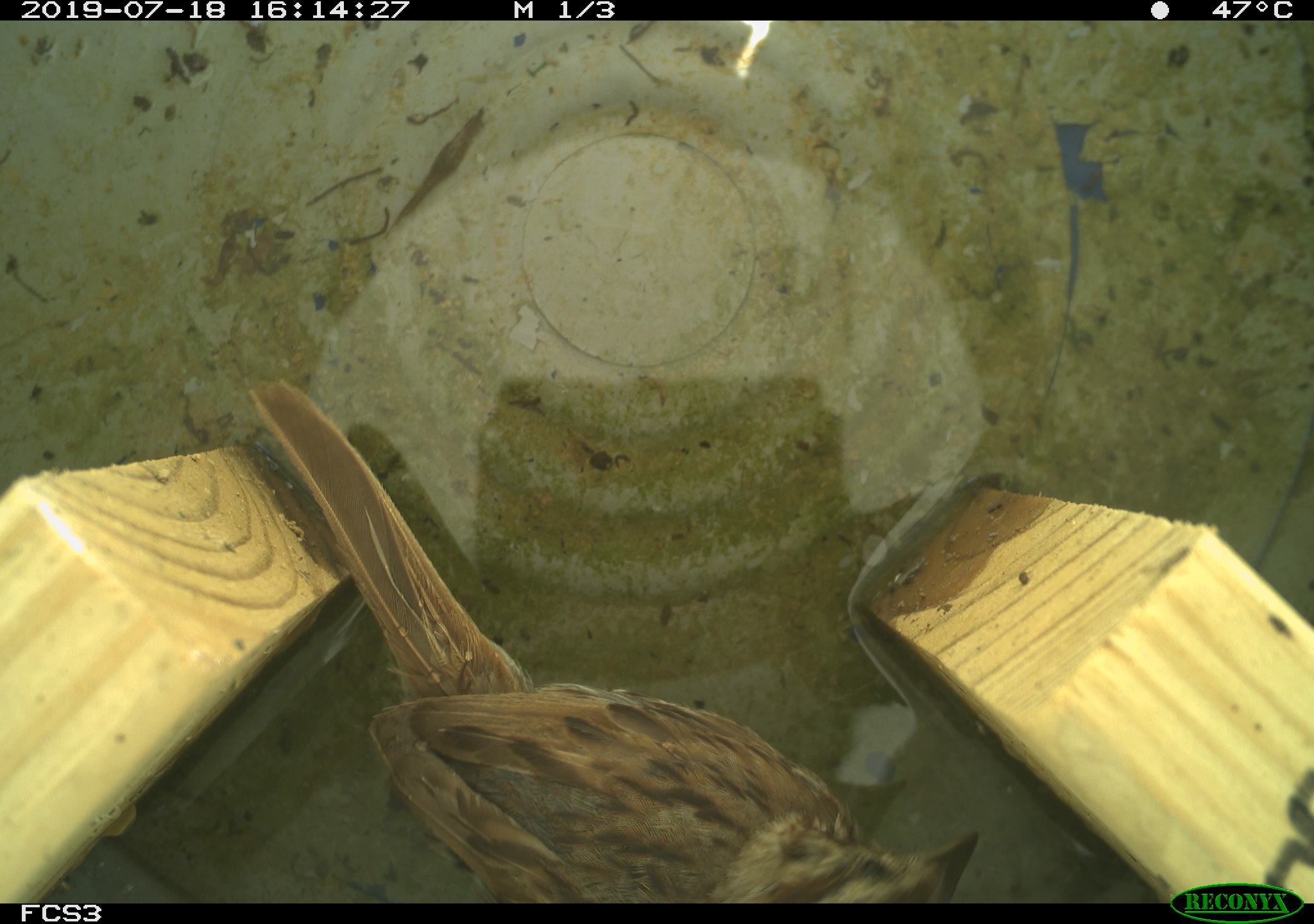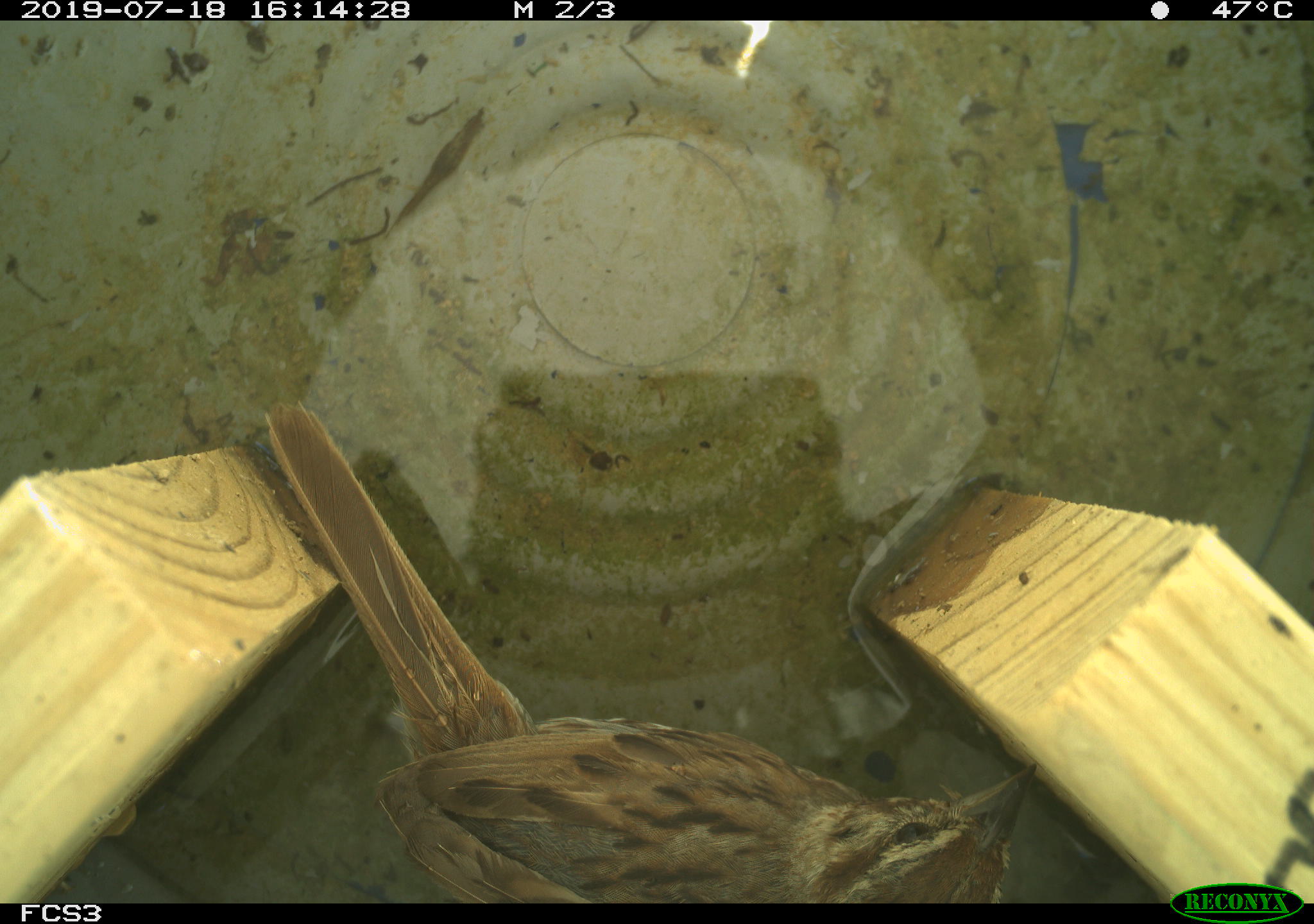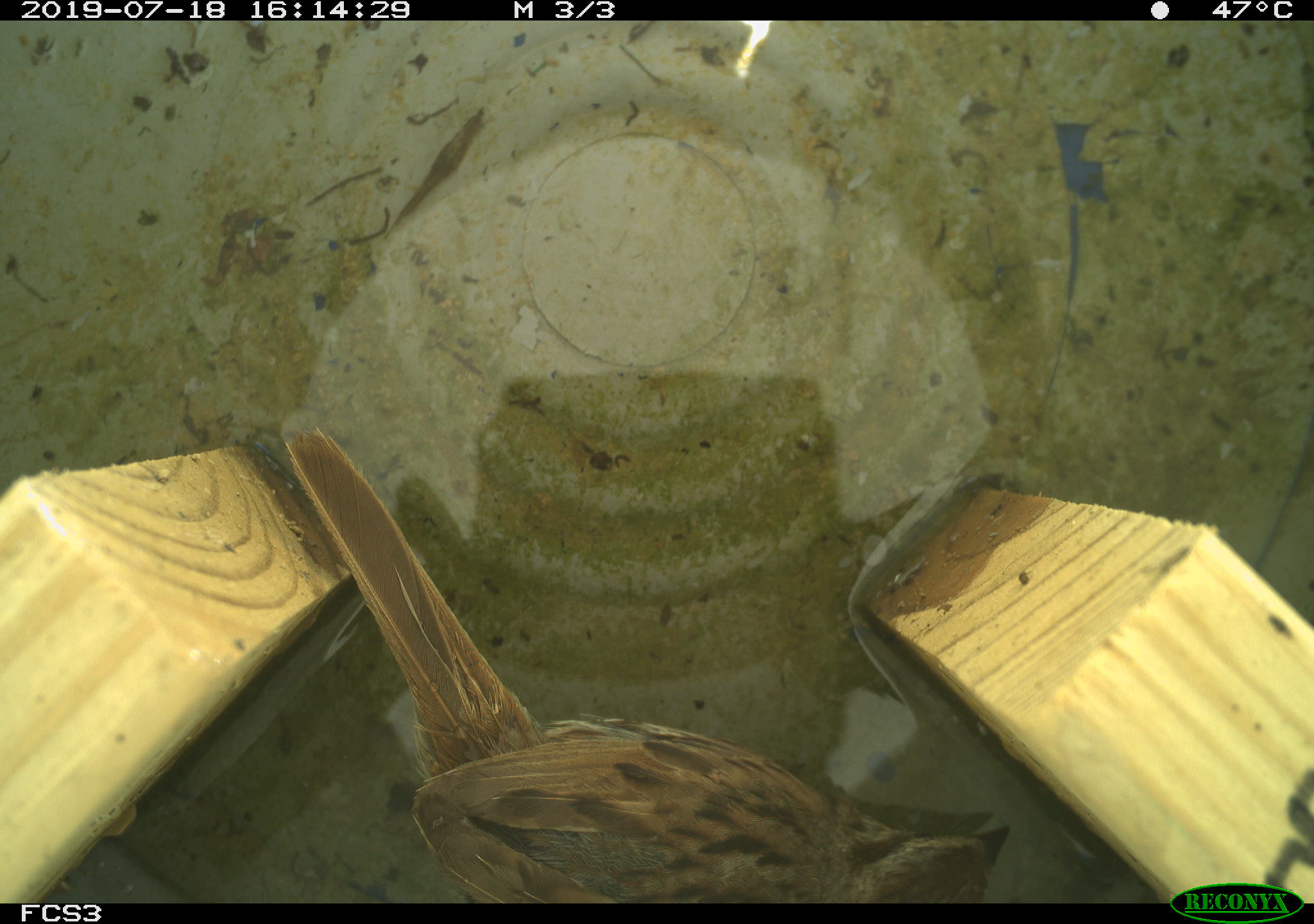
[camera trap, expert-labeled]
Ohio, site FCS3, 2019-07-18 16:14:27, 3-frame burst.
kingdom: Animalia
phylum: Chordata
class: Aves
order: Passeriformes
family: Passerellidae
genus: Melospiza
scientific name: Melospiza melodia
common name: song sparrow